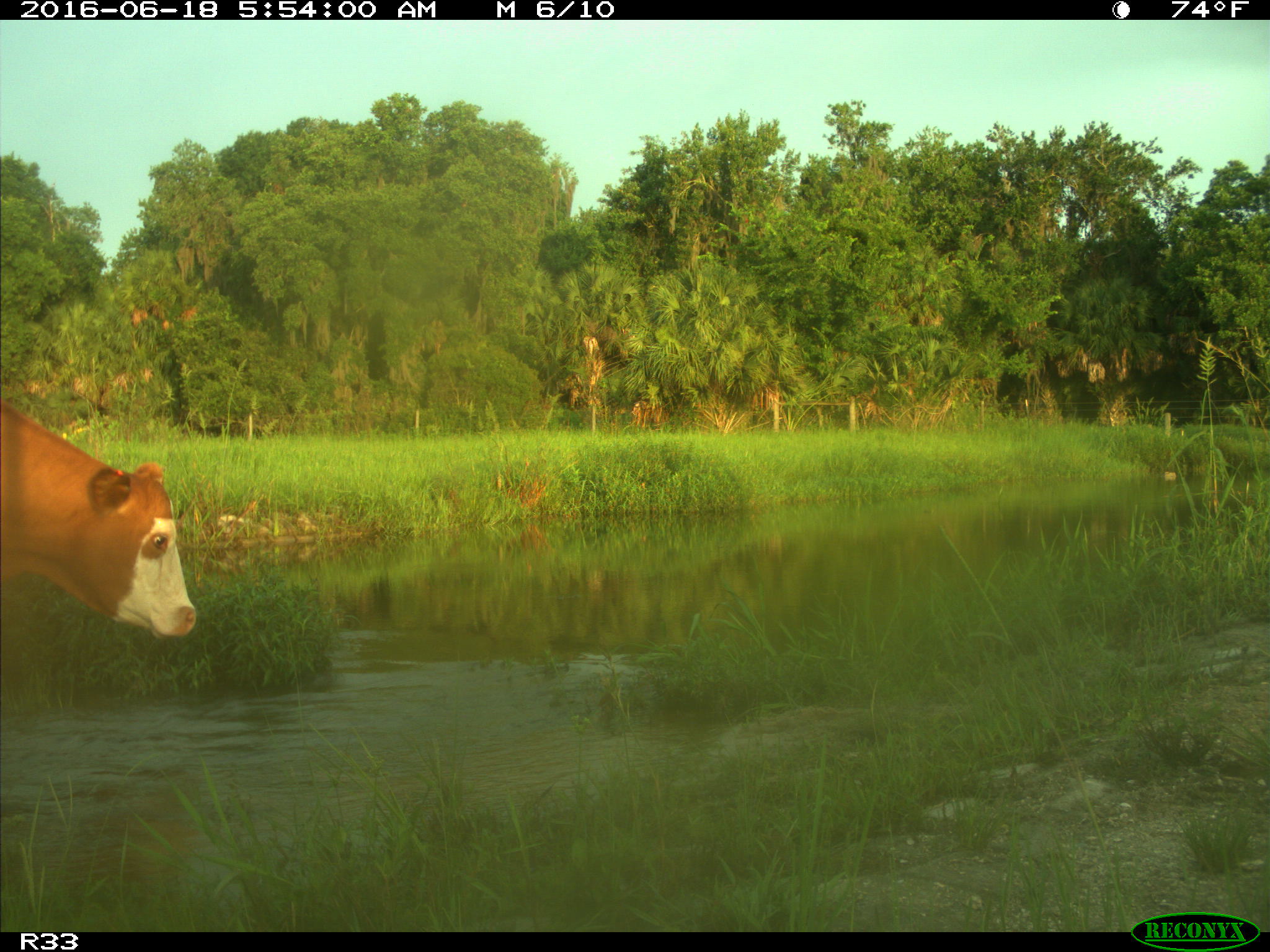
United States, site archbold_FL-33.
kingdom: Animalia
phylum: Chordata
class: Mammalia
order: Artiodactyla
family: Bovidae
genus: Bos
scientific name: Bos taurus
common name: domestic cow